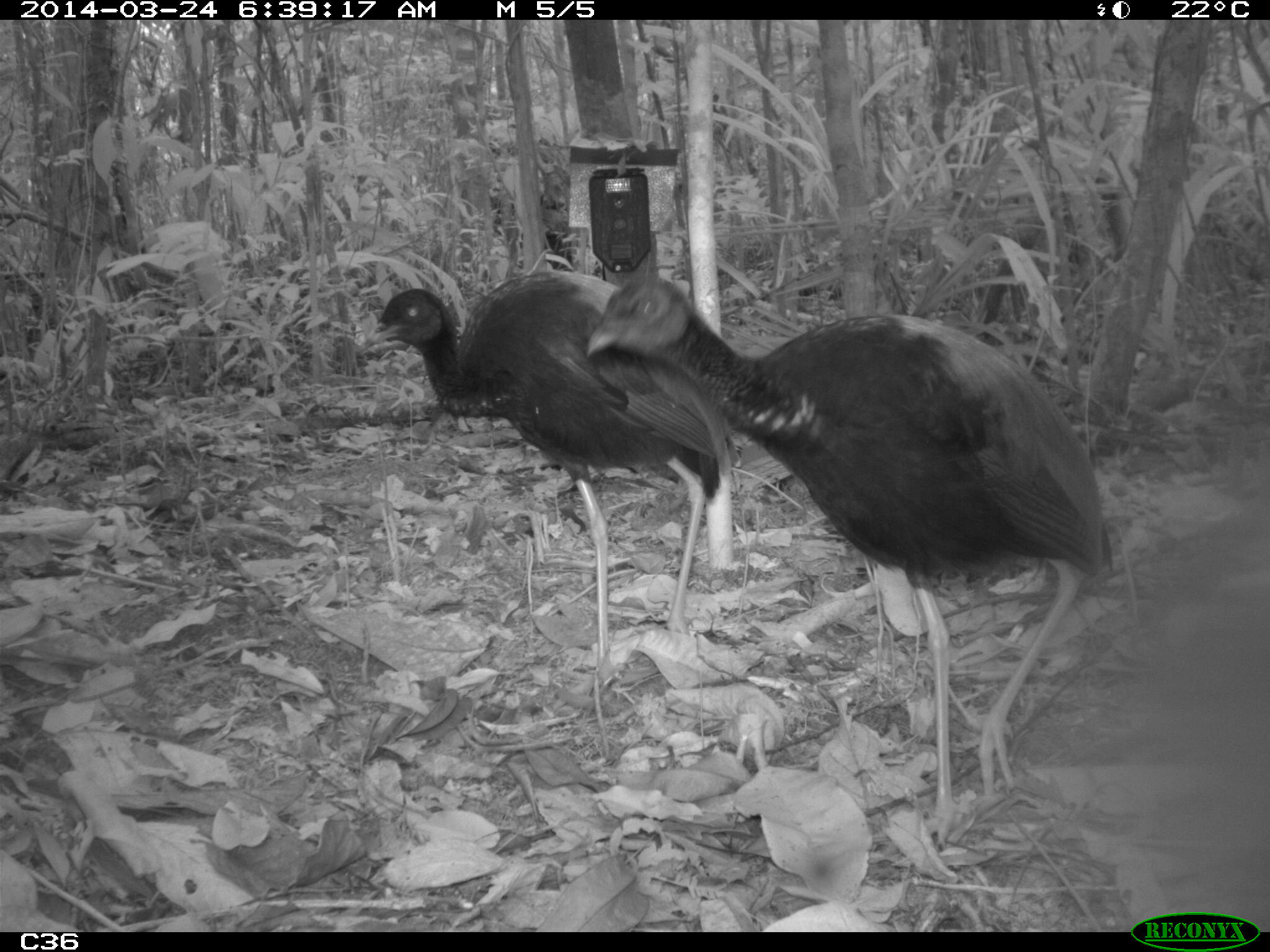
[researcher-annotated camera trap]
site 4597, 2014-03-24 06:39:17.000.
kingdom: Animalia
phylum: Chordata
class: Aves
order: Gruiformes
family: Psophiidae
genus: Psophia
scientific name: Psophia crepitans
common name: gray-winged trumpeter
Psophia crepitans (gray-winged trumpeter), count 9, age adult.